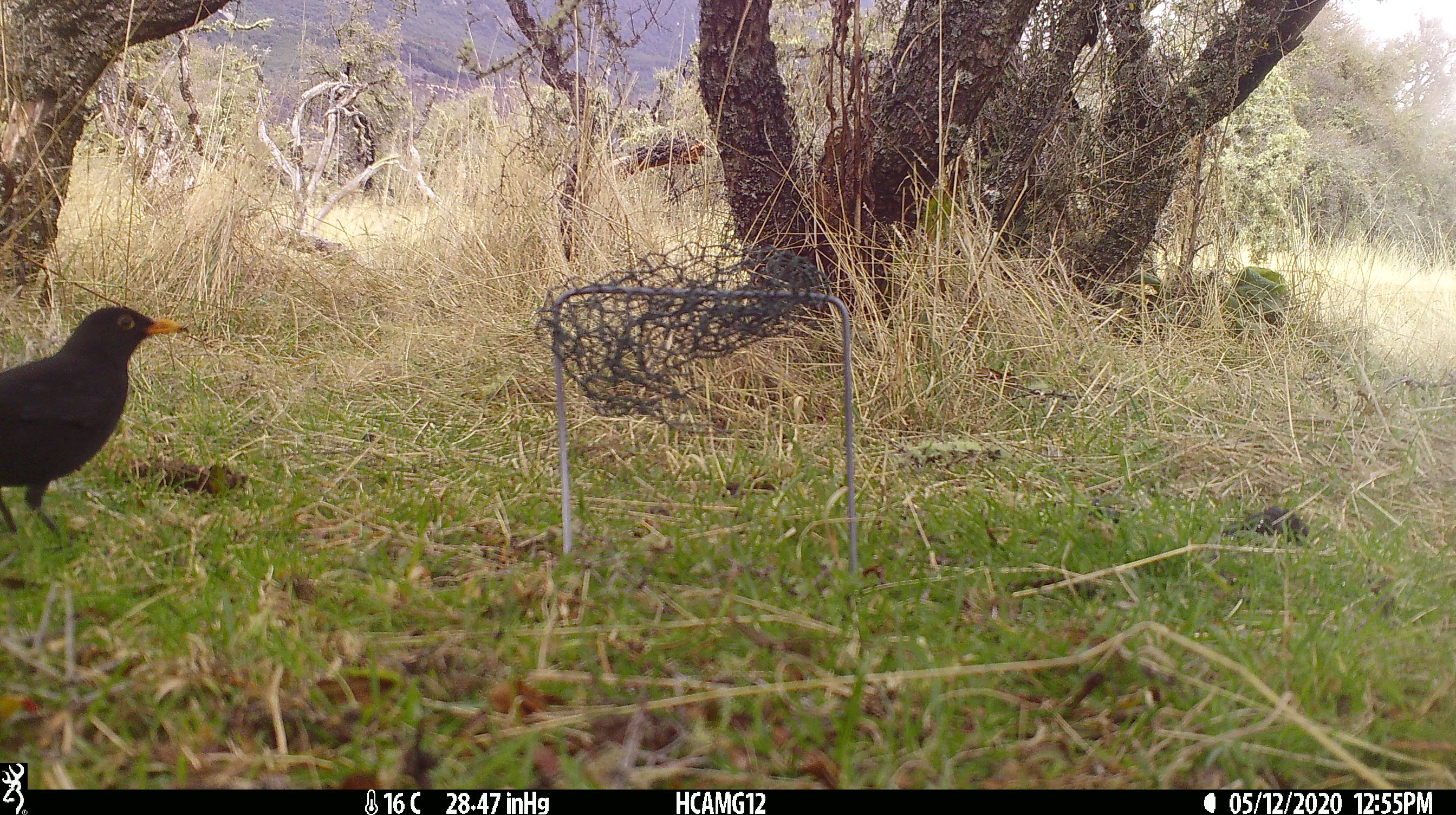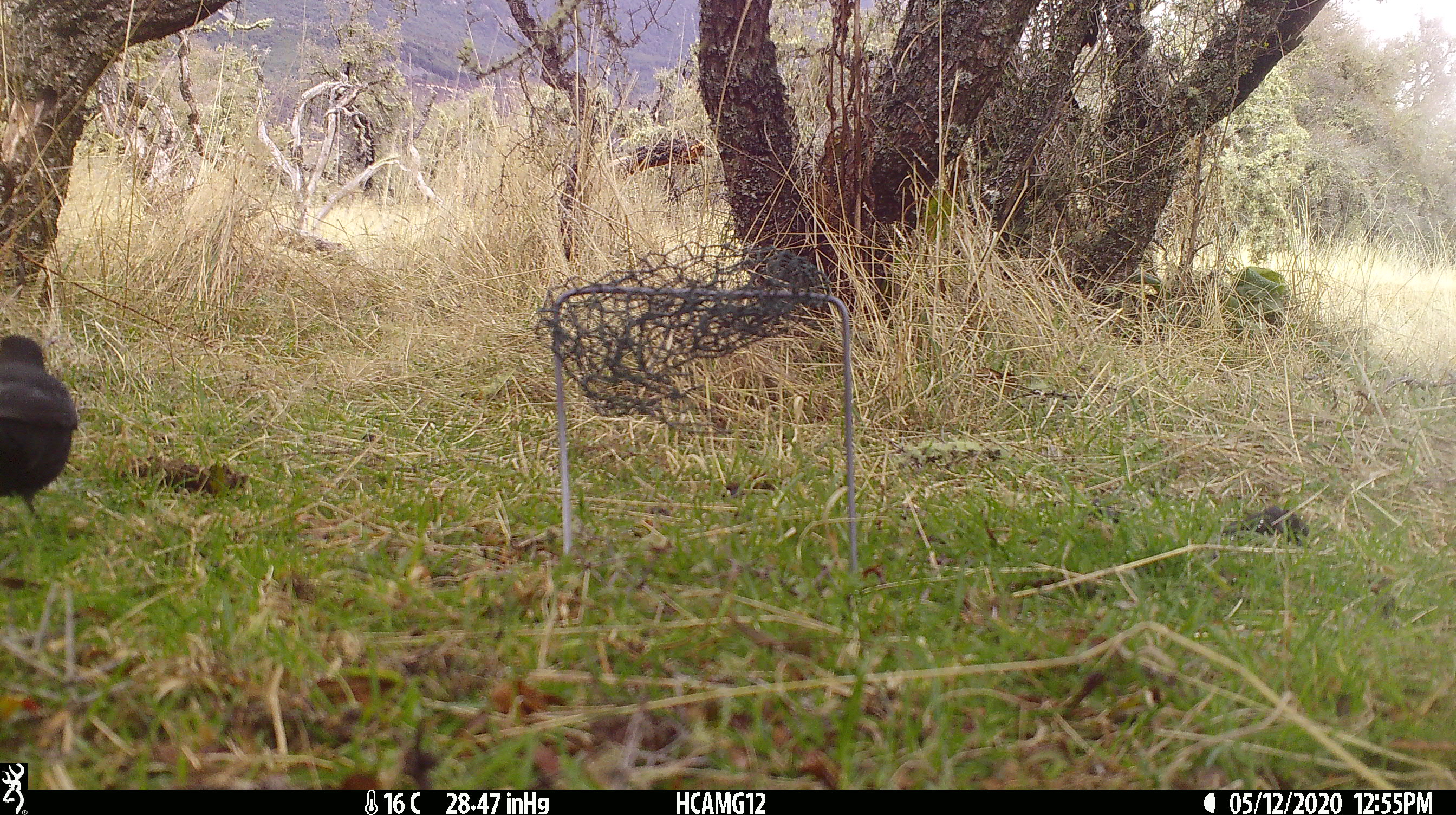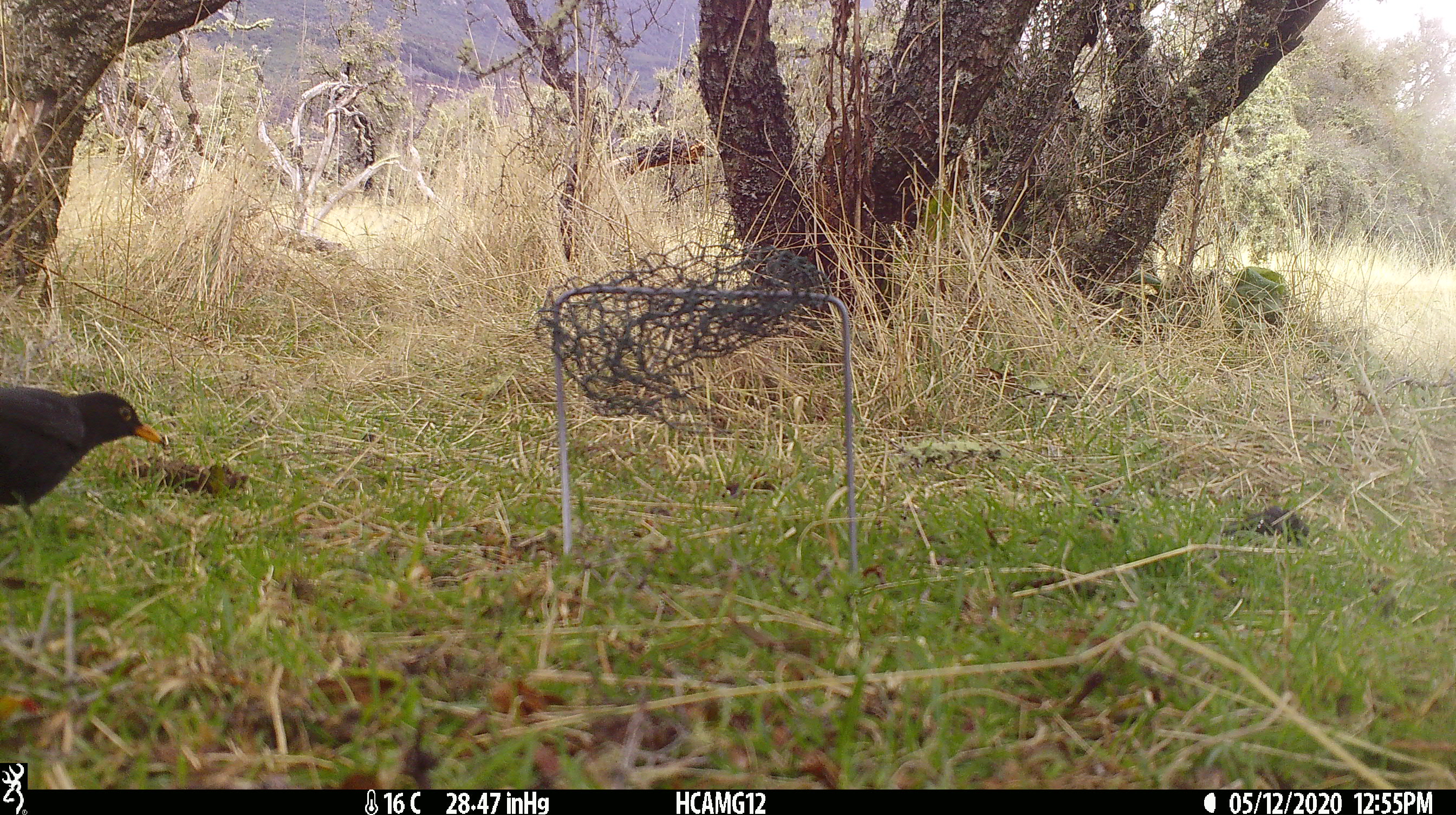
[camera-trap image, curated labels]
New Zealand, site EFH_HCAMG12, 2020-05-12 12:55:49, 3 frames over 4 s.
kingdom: Animalia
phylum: Chordata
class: Aves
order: Passeriformes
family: Turdidae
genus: Turdus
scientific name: Turdus merula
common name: eurasian blackbird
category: blackbird